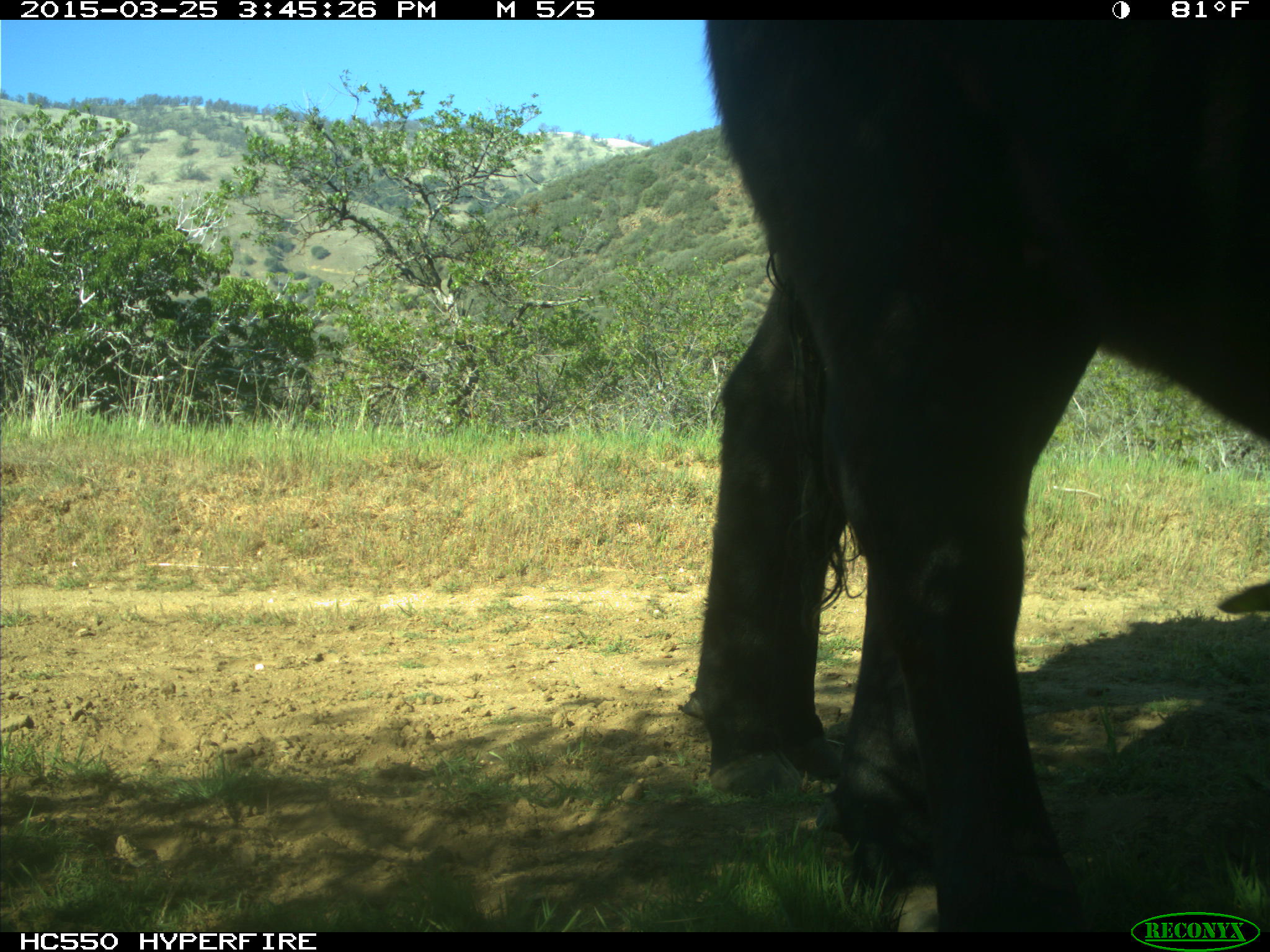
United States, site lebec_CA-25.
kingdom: Animalia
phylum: Chordata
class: Mammalia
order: Artiodactyla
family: Bovidae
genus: Bos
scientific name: Bos taurus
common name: domestic cow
Bos taurus (domestic cow).